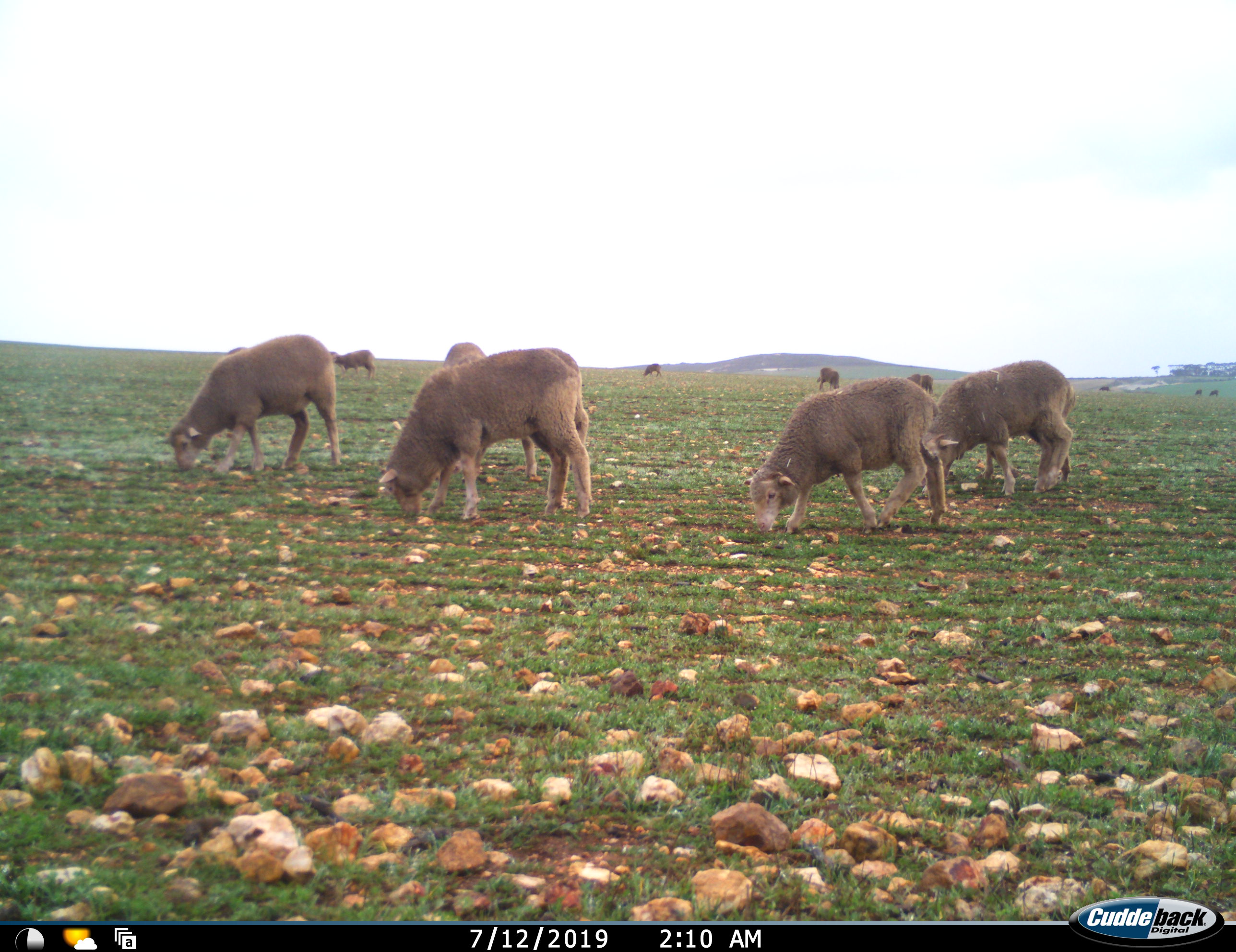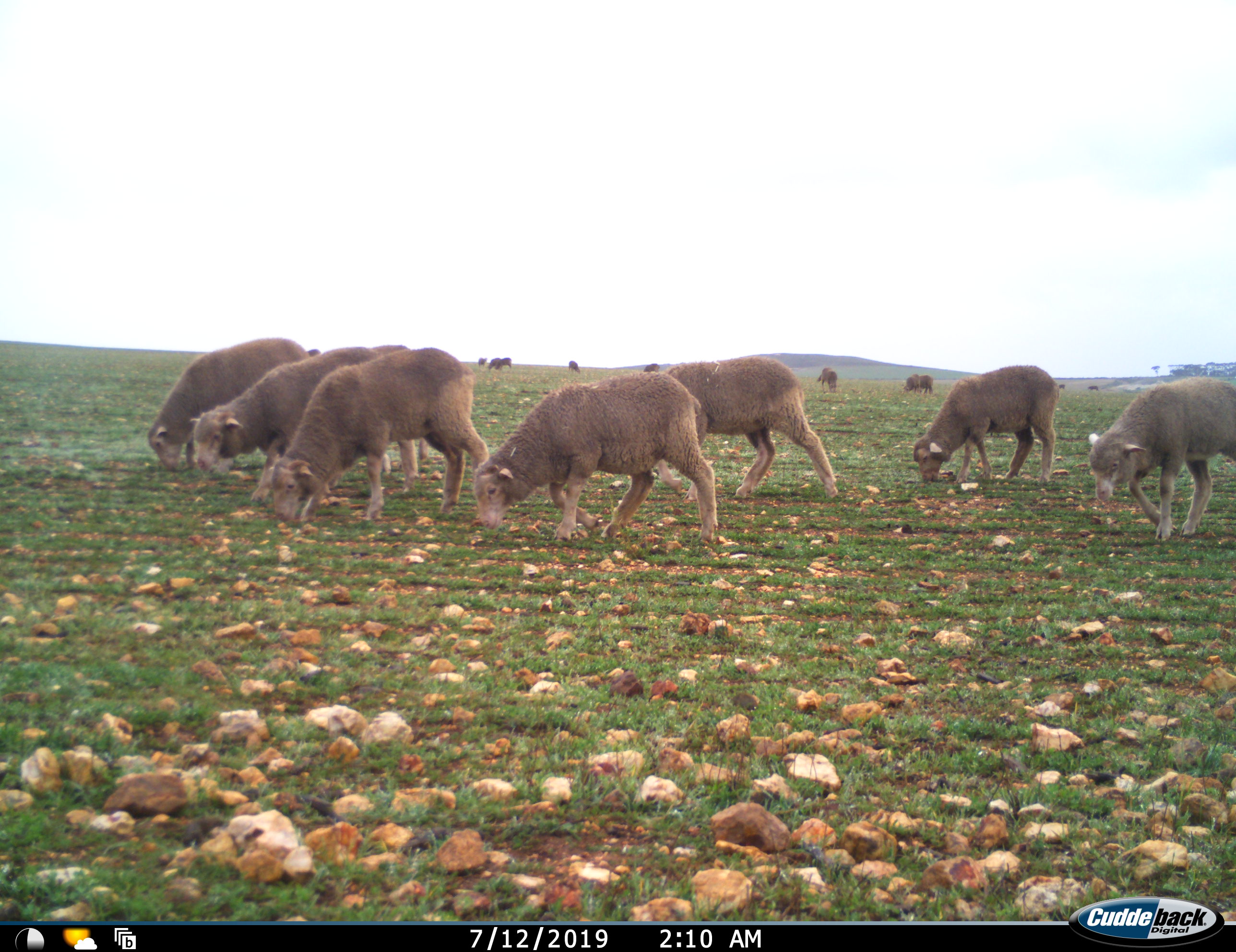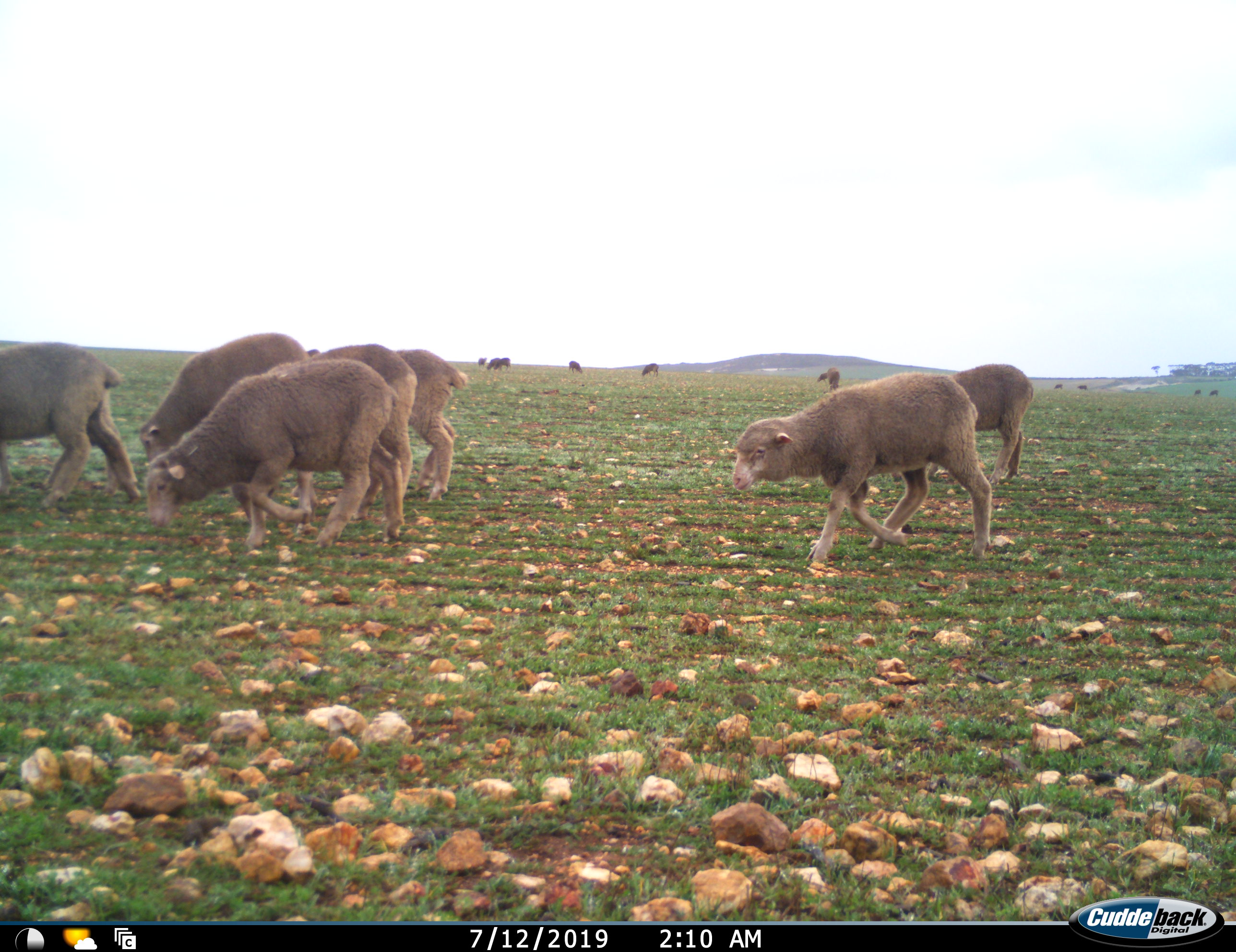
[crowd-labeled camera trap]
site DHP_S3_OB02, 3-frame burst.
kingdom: Animalia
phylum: Chordata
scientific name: Vertebrata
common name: domestic animal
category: domesticanimal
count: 11-50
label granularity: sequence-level